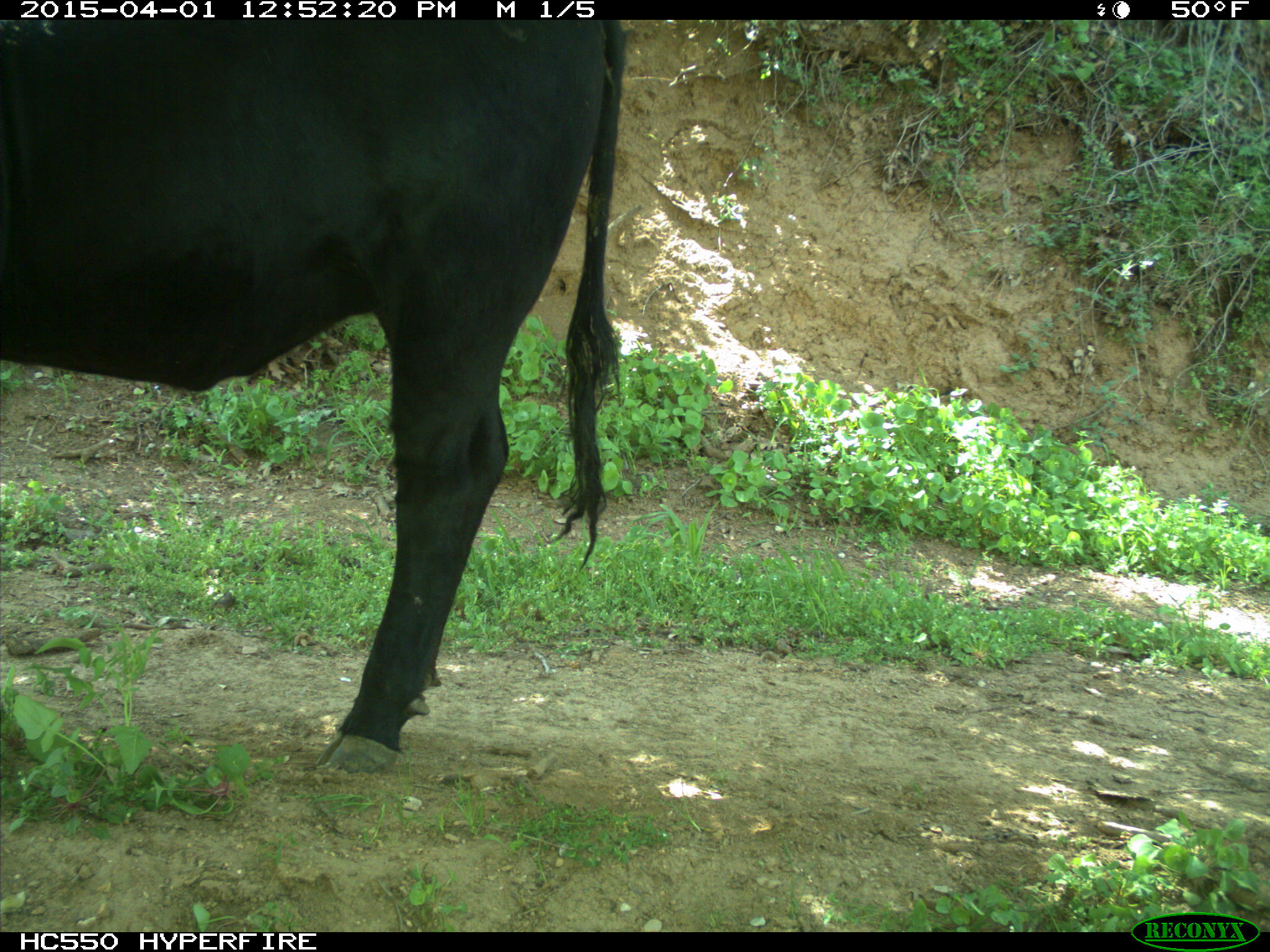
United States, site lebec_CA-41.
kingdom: Animalia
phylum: Chordata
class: Mammalia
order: Artiodactyla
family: Bovidae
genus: Bos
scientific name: Bos taurus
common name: domestic cow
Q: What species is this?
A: Bos taurus (domestic cow).